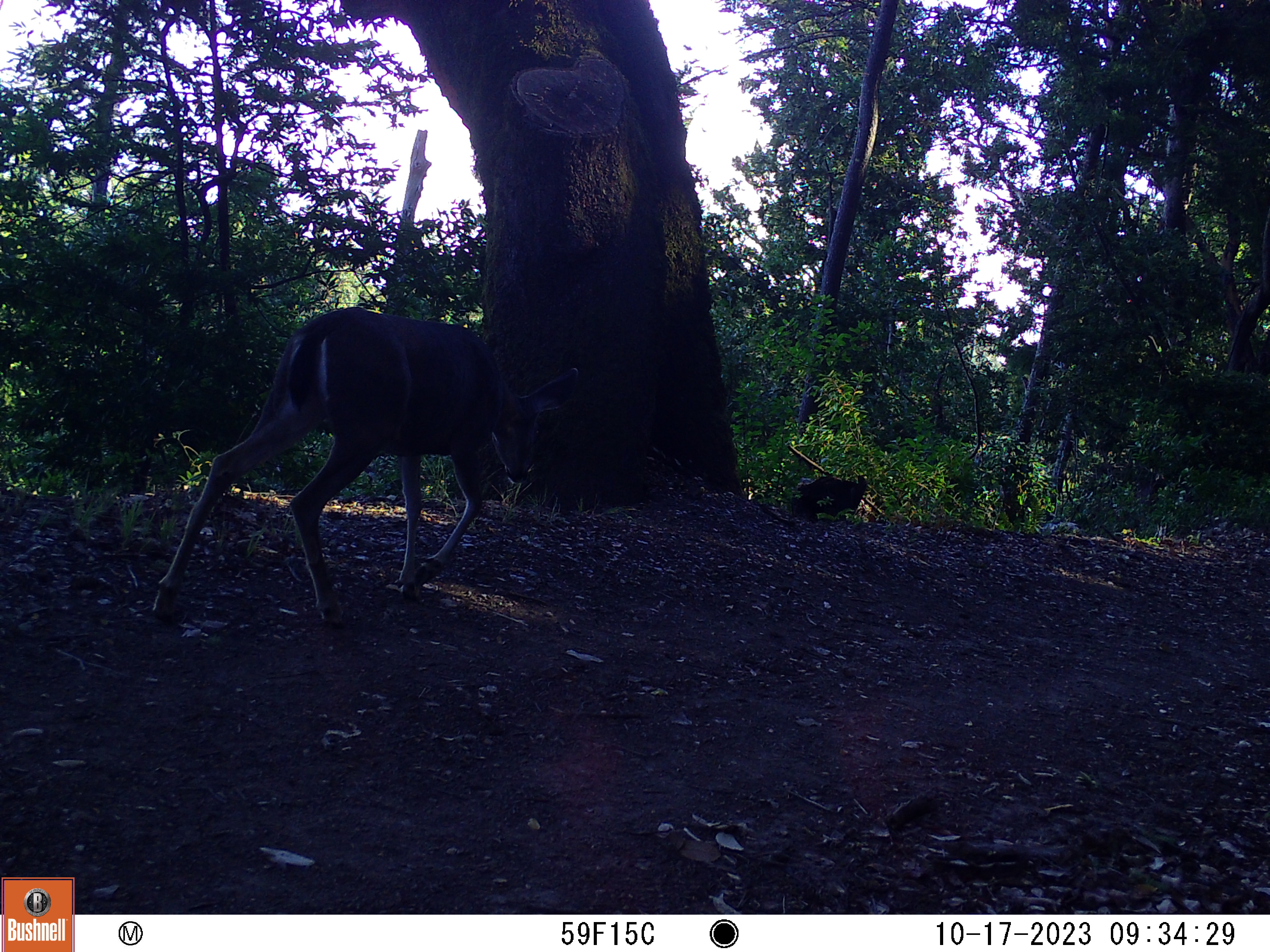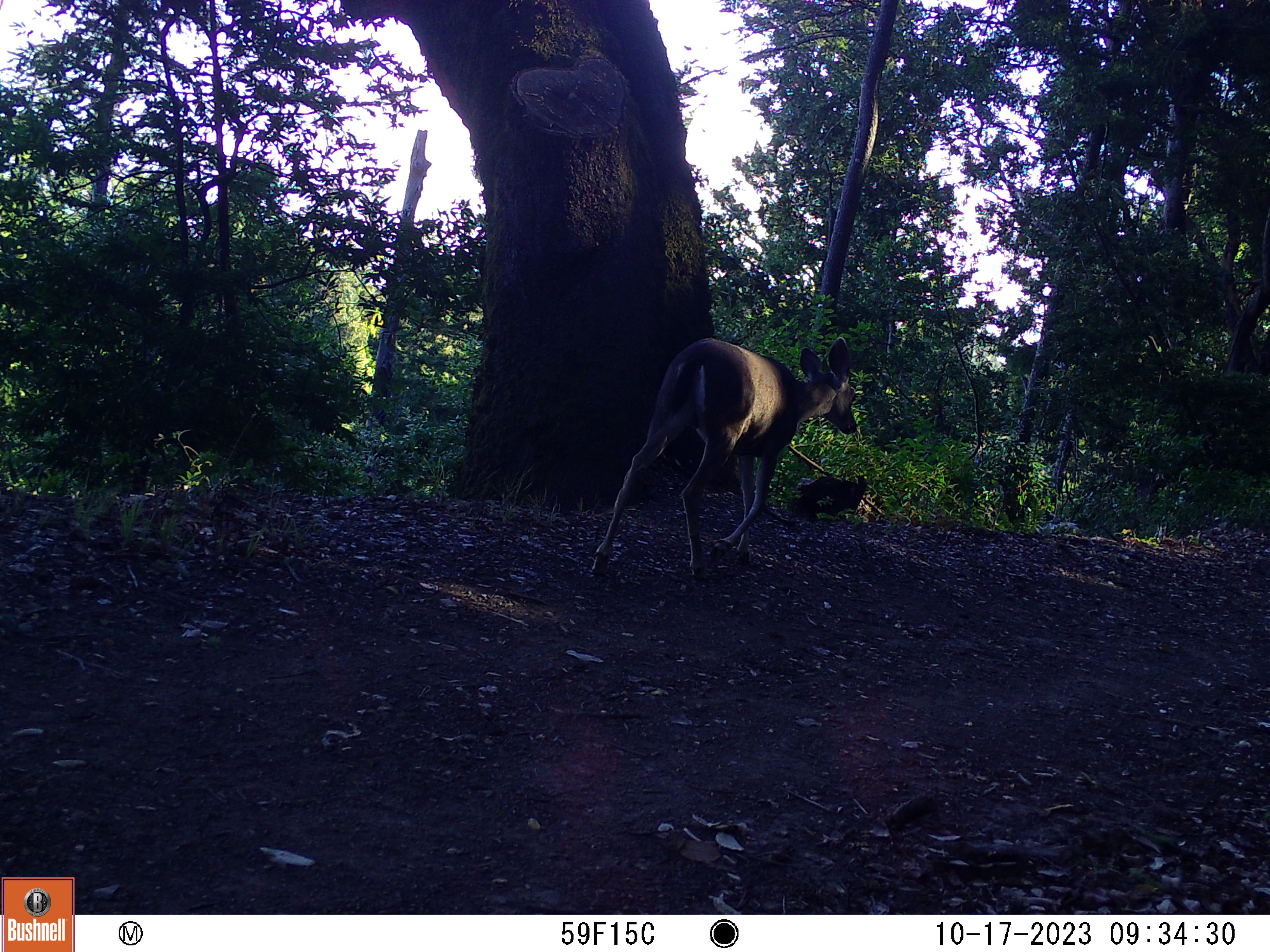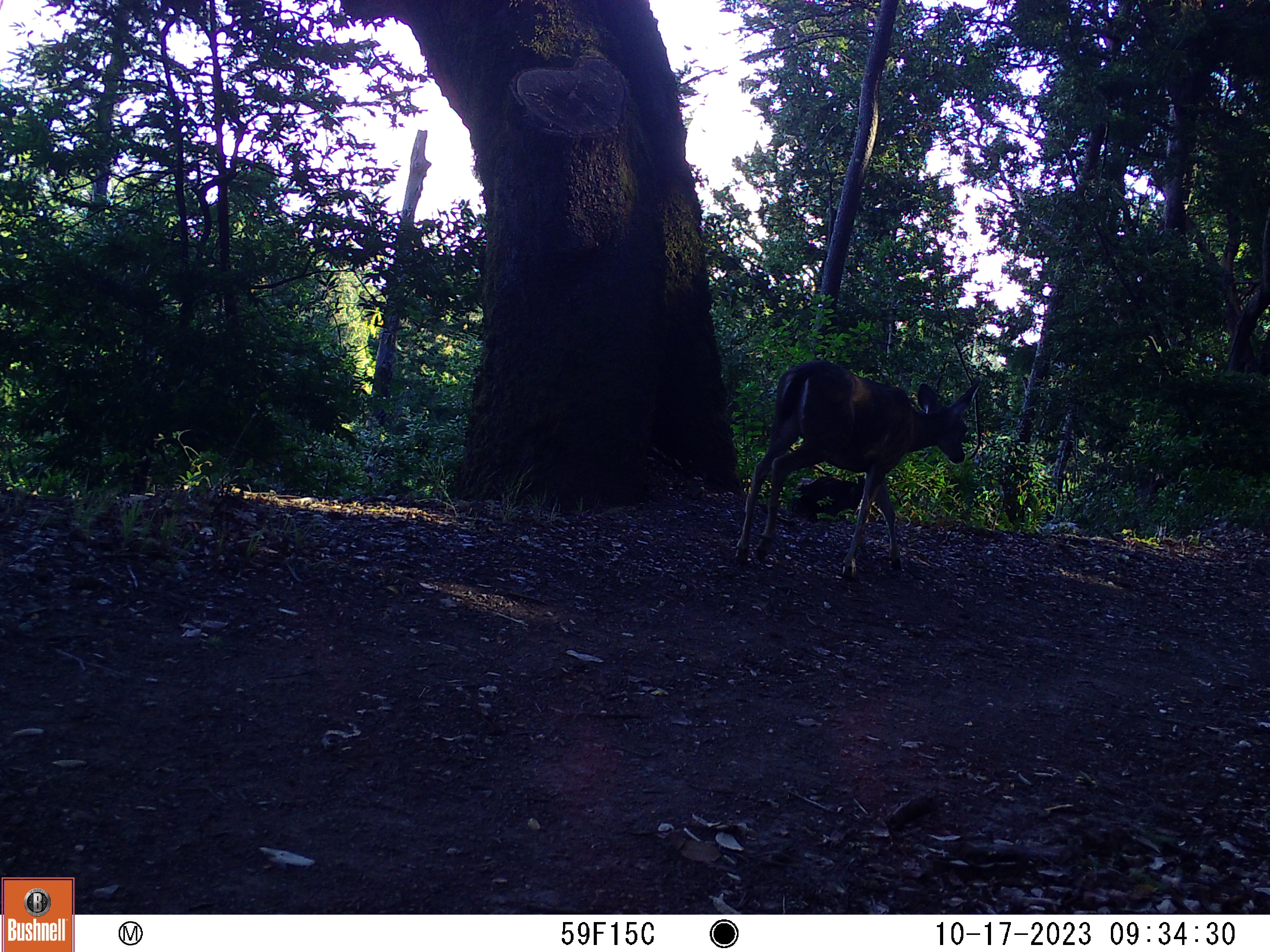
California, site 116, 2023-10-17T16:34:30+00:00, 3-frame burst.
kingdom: Animalia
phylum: Chordata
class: Mammalia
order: Artiodactyla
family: Cervidae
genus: Odocoileus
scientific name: Odocoileus hemionus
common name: mule deer